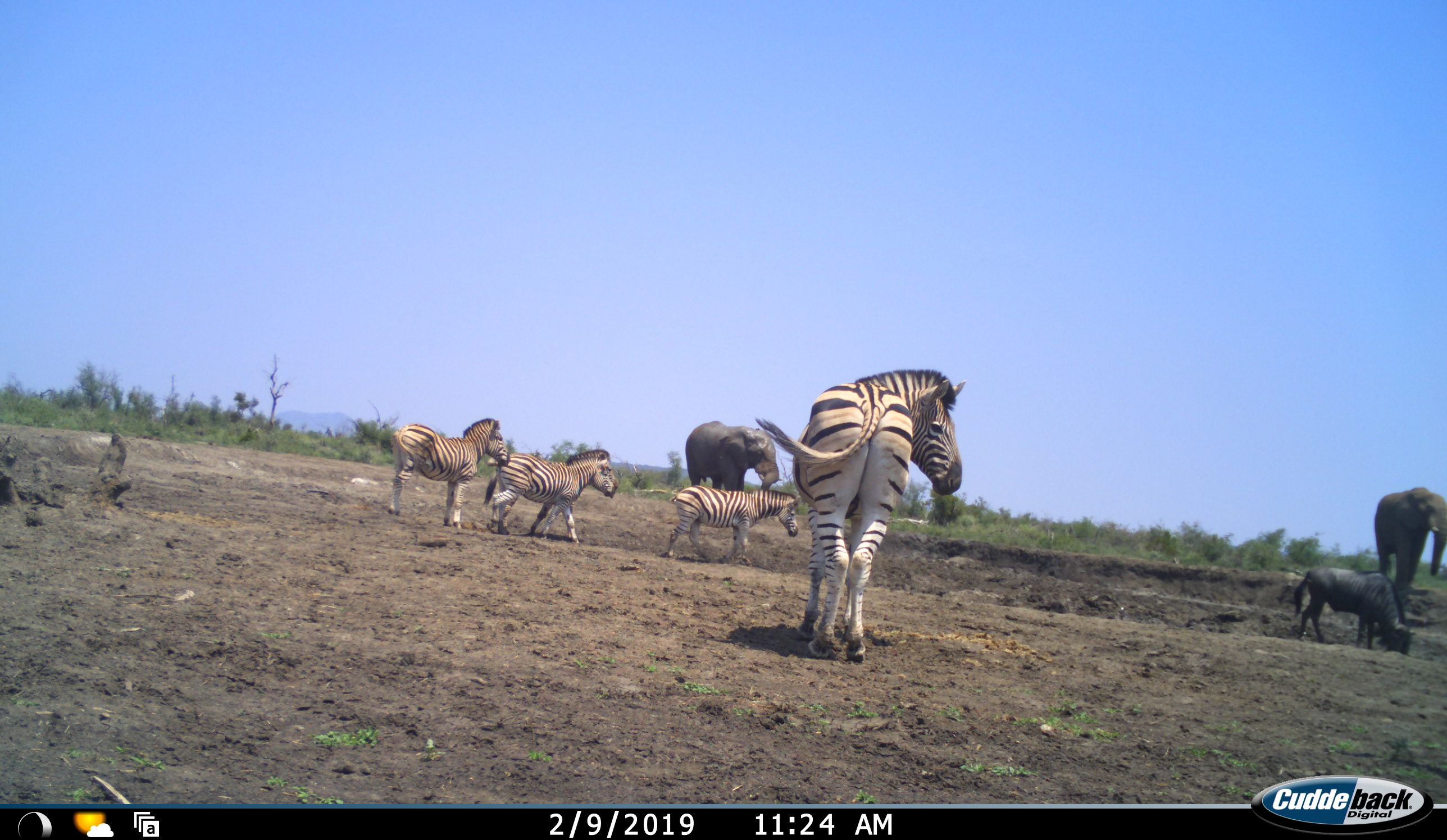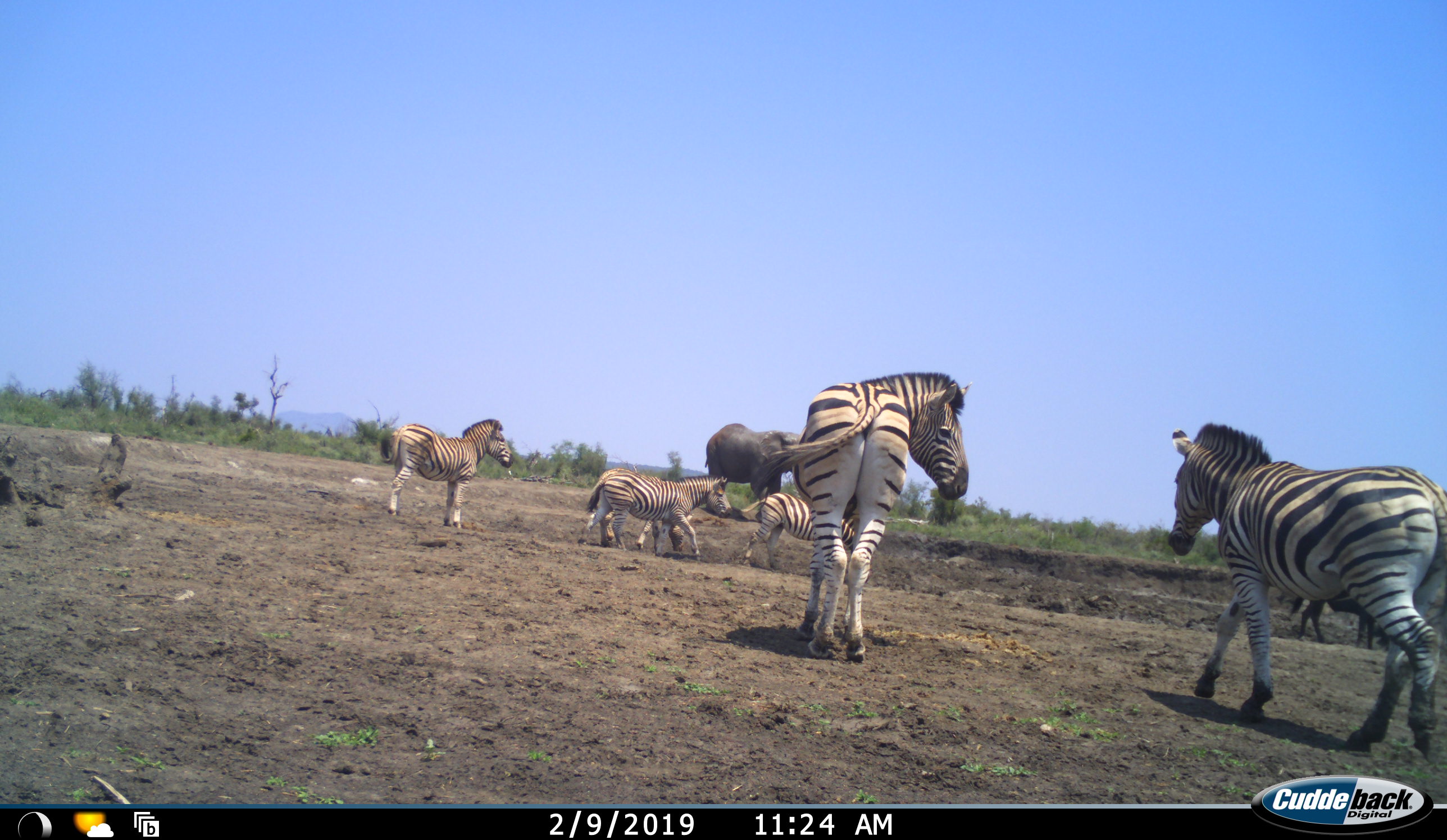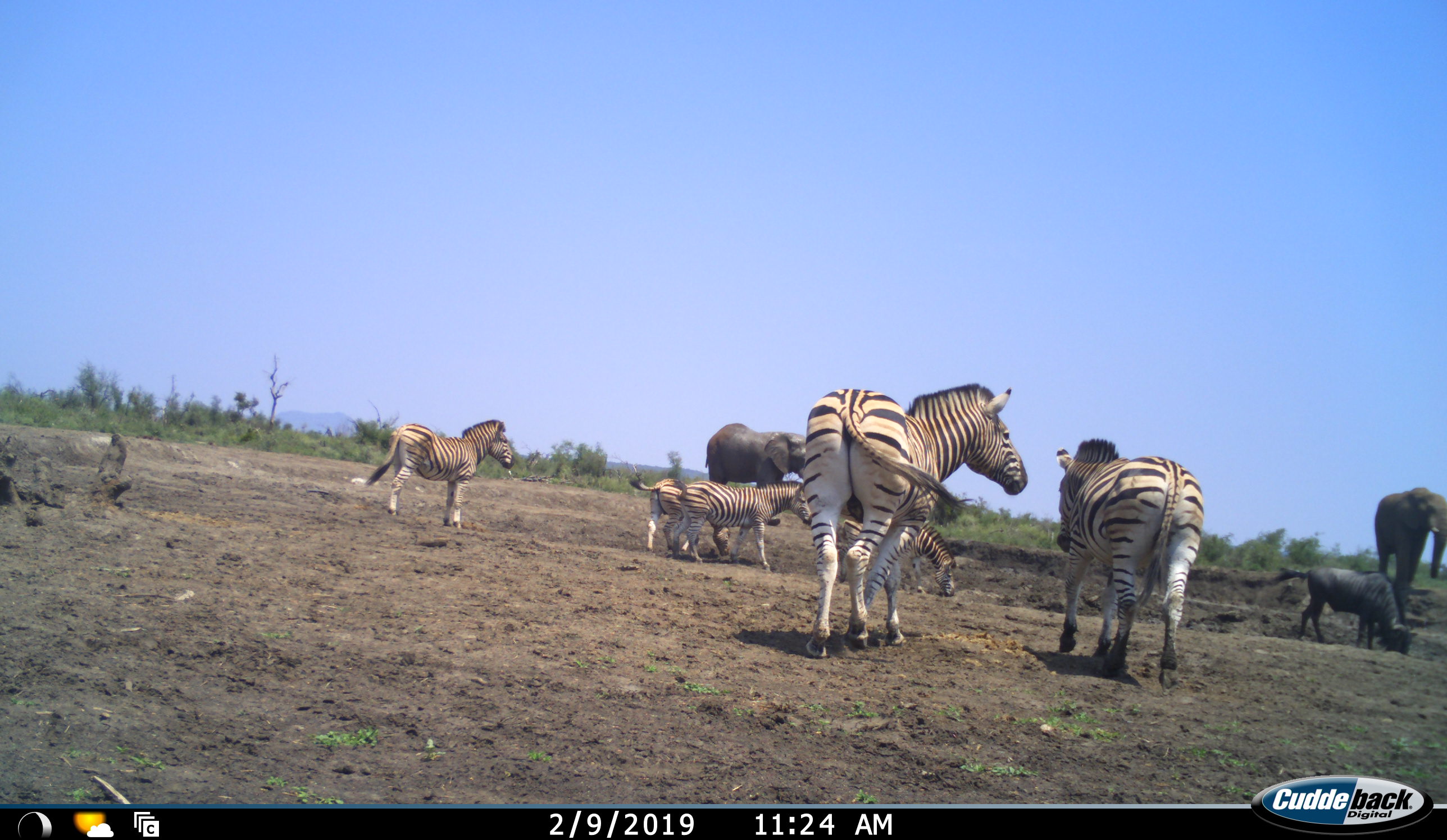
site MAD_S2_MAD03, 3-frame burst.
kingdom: Animalia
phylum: Chordata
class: Mammalia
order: Proboscidea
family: Elephantidae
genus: Loxodonta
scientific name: Loxodonta africana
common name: african bush elephant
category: elephant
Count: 2.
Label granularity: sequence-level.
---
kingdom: Animalia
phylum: Chordata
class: Mammalia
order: Artiodactyla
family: Bovidae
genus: Connochaetes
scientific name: Connochaetes taurinus taurinus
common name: blue wildebeest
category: wildebeestblue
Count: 1.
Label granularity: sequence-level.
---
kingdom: Animalia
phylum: Chordata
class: Mammalia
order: Perissodactyla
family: Equidae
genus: Equus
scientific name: Equus quagga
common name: plains zebra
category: zebraplains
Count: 6.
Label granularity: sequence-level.